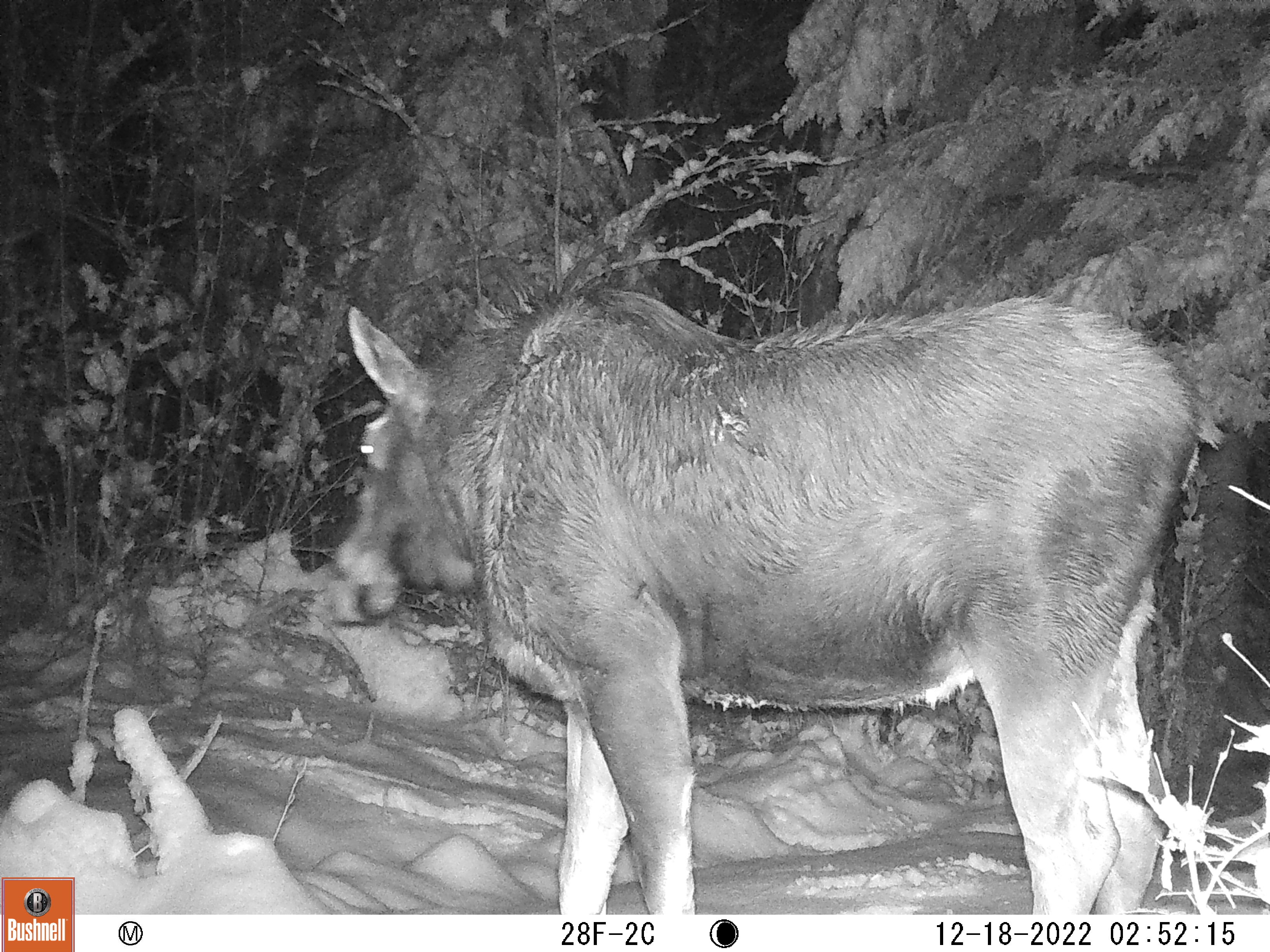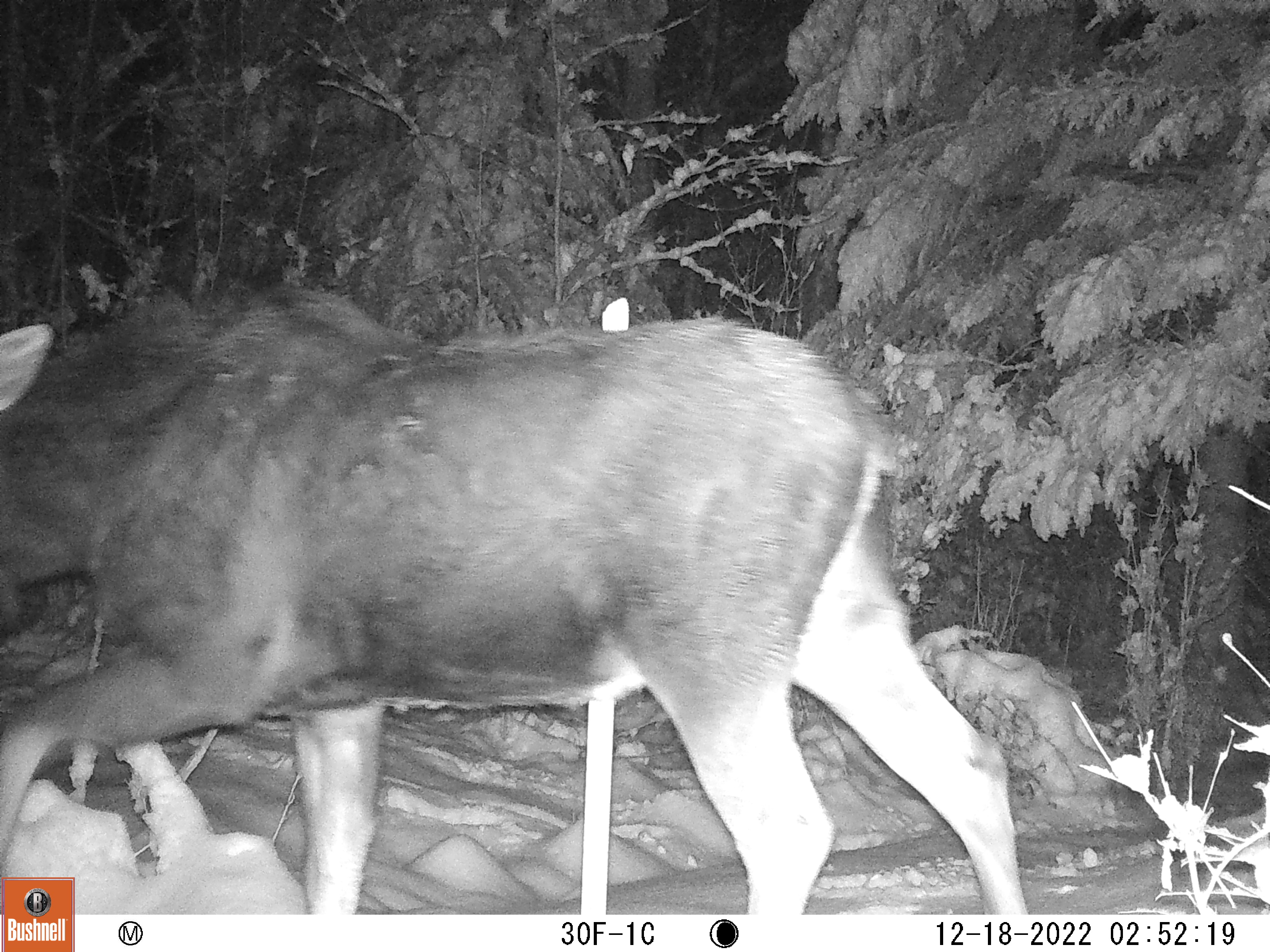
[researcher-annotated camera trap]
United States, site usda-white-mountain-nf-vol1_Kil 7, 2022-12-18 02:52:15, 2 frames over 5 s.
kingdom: Animalia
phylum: Chordata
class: Mammalia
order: Artiodactyla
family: Cervidae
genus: Alces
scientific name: Alces alces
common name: moose